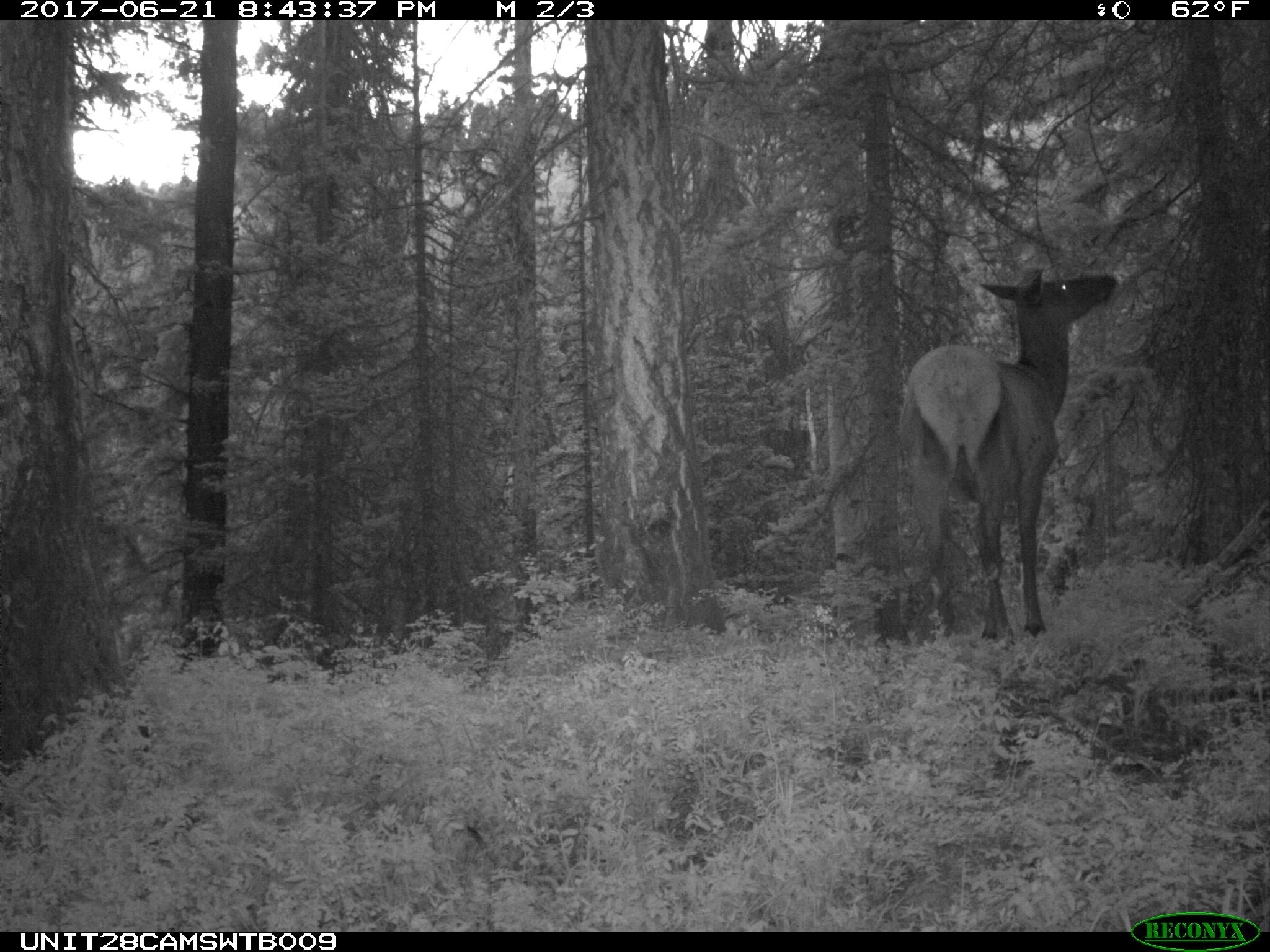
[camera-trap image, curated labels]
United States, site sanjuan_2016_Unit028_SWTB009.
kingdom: Animalia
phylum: Chordata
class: Mammalia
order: Artiodactyla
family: Cervidae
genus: Cervus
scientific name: Cervus elaphus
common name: red deer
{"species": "Cervus elaphus (red deer)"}